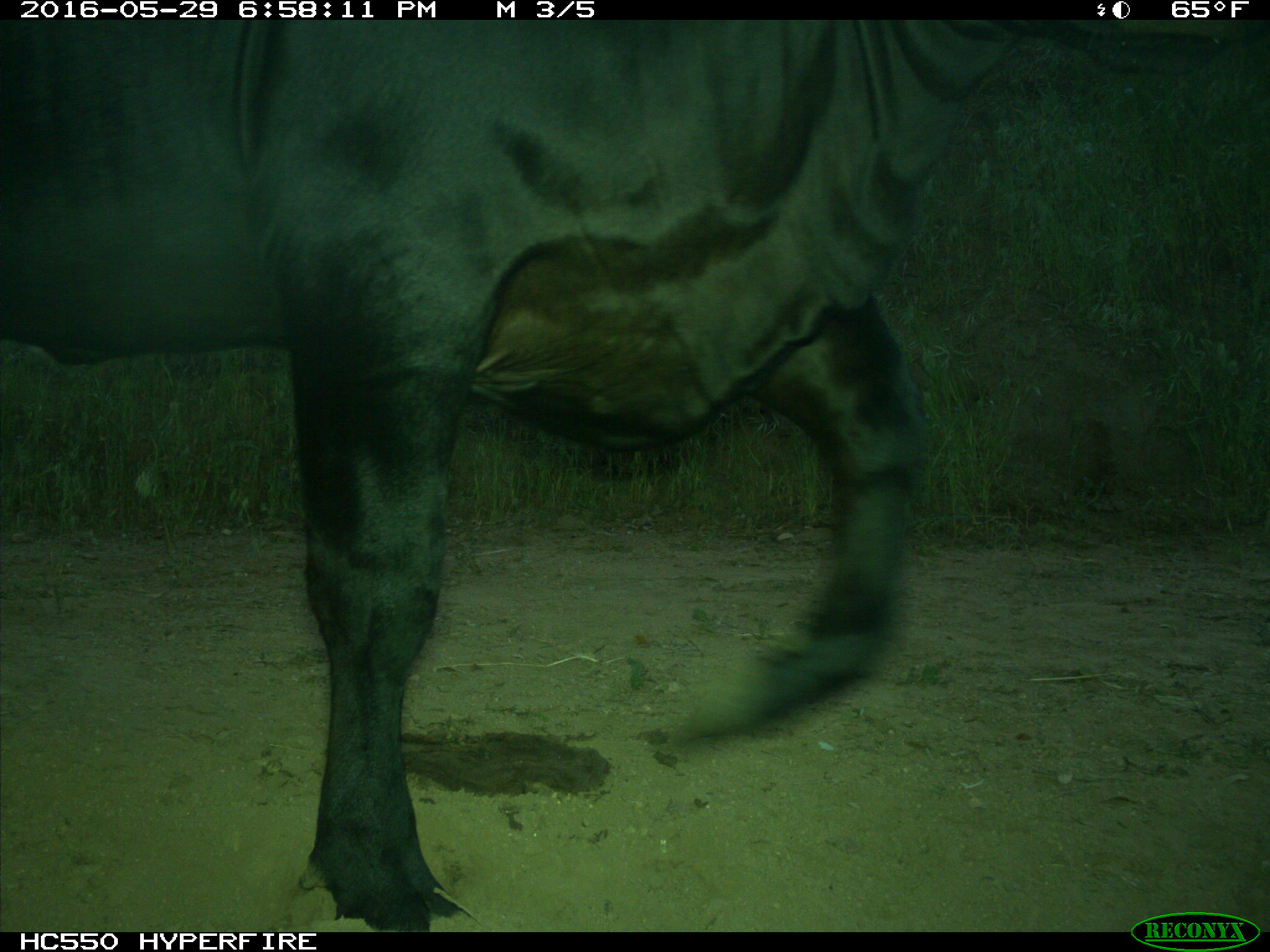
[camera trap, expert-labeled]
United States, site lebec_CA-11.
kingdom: Animalia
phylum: Chordata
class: Mammalia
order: Artiodactyla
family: Bovidae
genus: Bos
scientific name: Bos taurus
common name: domestic cow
Bos taurus (domestic cow).